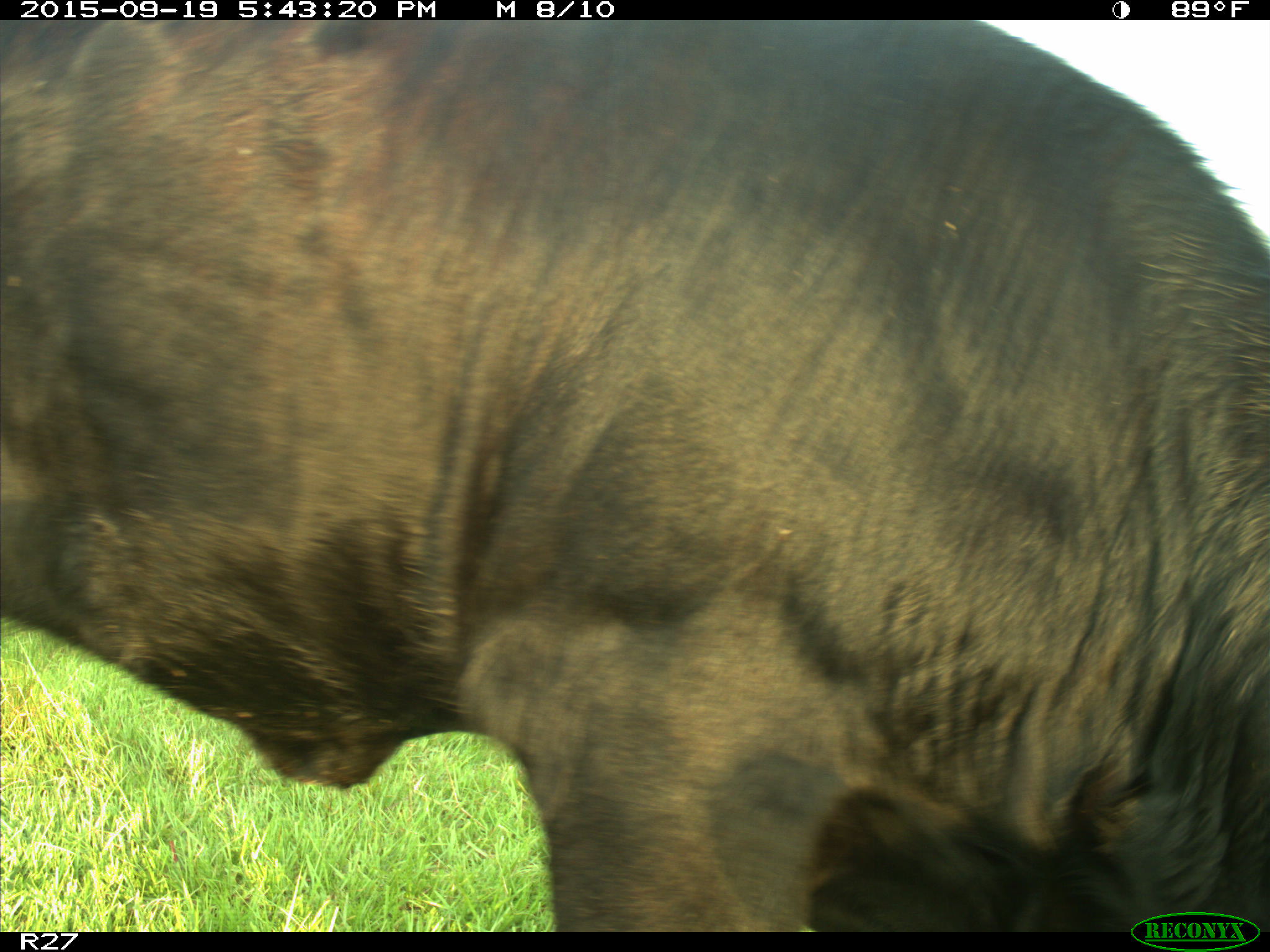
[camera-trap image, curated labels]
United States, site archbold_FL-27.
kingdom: Animalia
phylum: Chordata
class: Mammalia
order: Artiodactyla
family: Bovidae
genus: Bos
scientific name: Bos taurus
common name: domestic cow